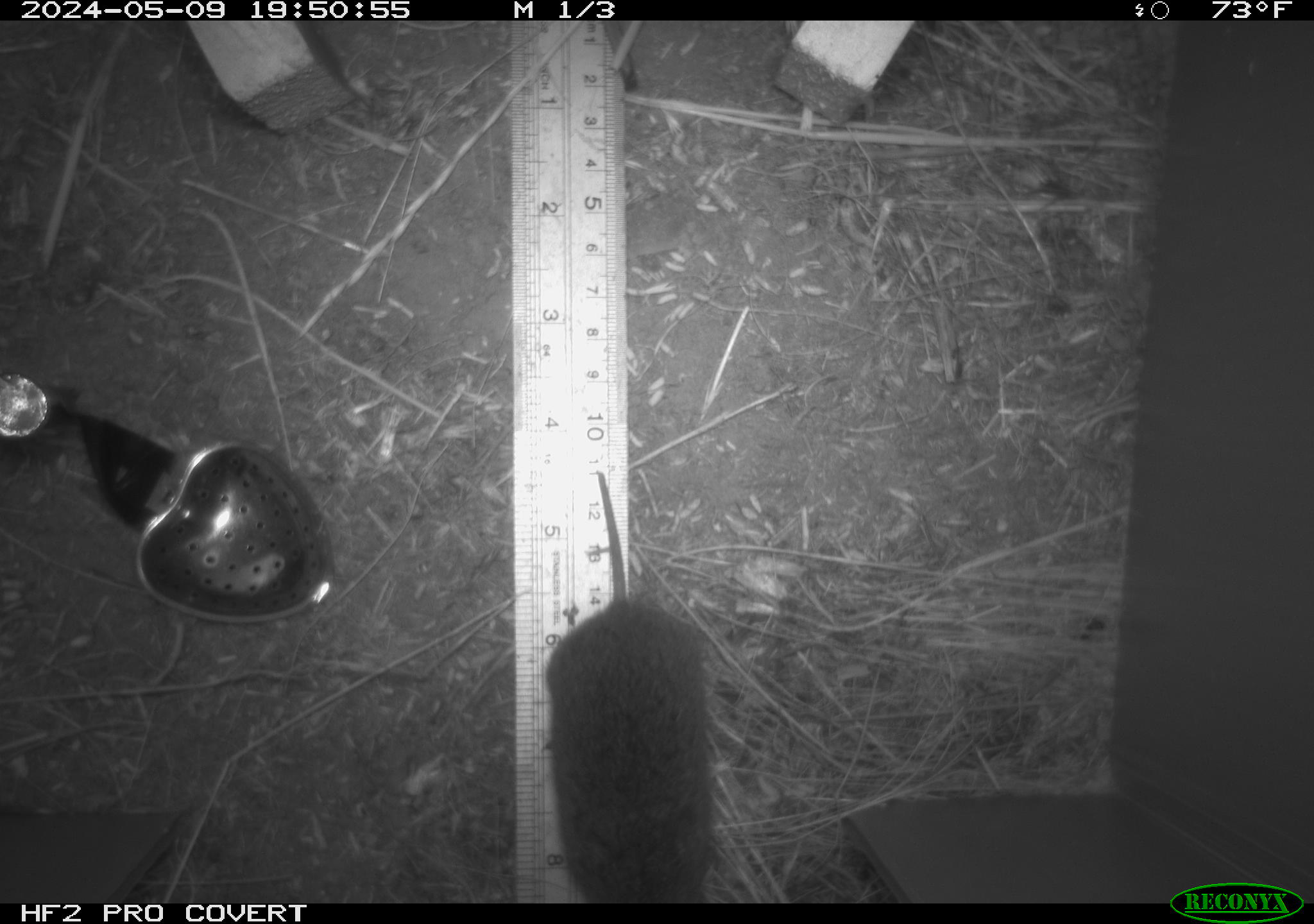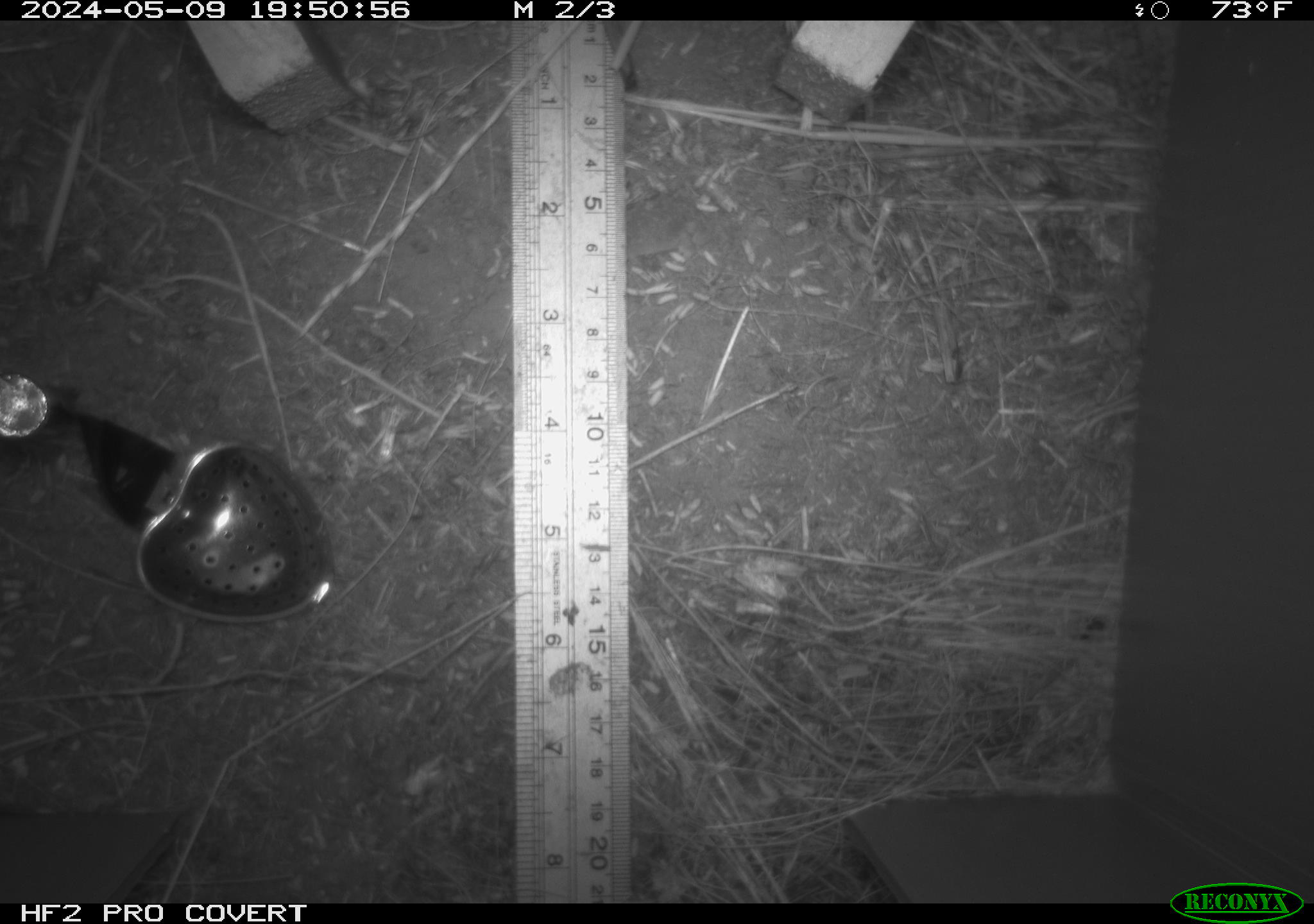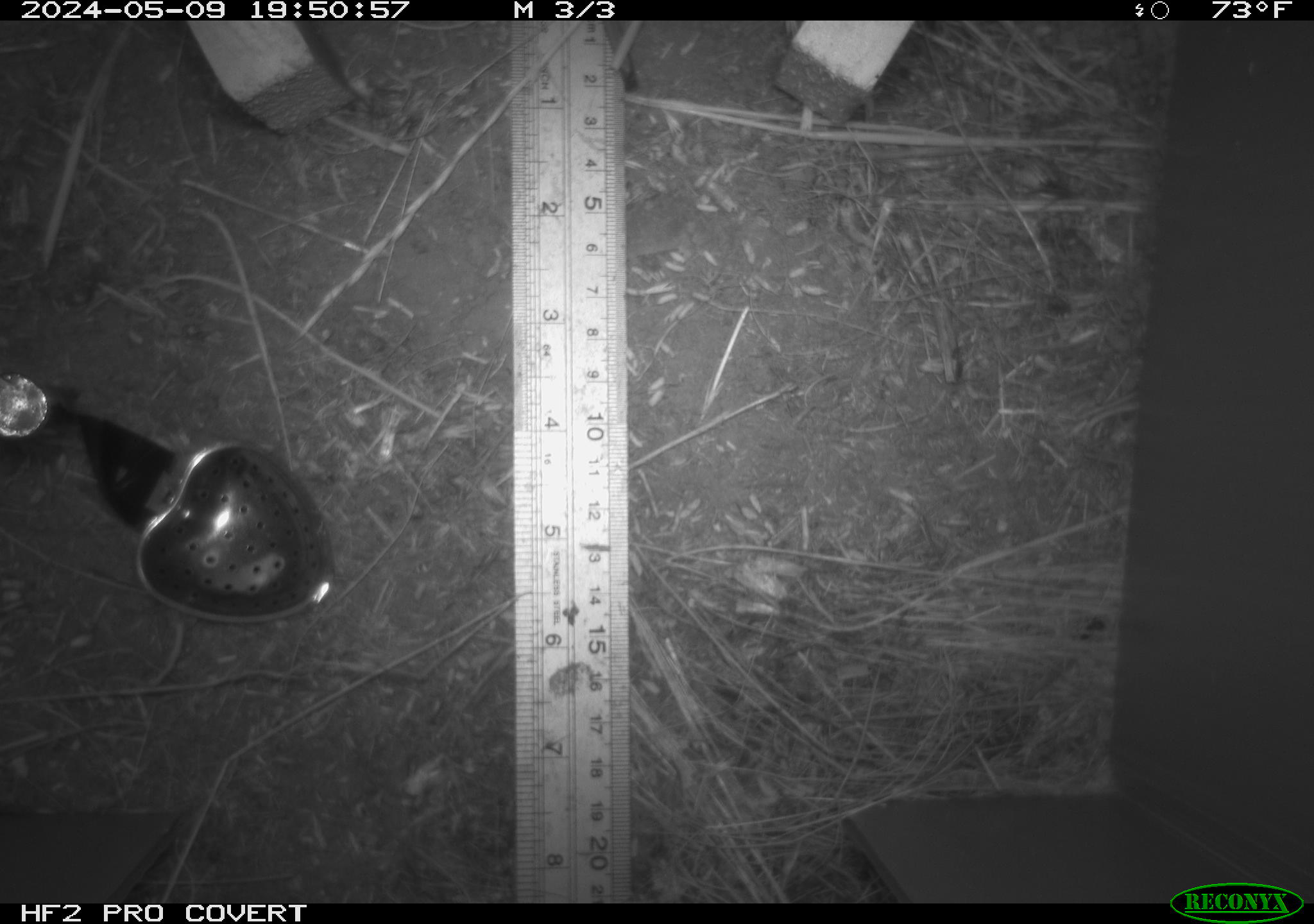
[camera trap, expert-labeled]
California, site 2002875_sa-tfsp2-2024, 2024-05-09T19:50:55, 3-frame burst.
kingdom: Animalia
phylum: Chordata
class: Mammalia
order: Rodentia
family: Cricetidae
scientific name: Arvicolinae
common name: voles, lemmings, and muskrats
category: arvicolinae subfamily